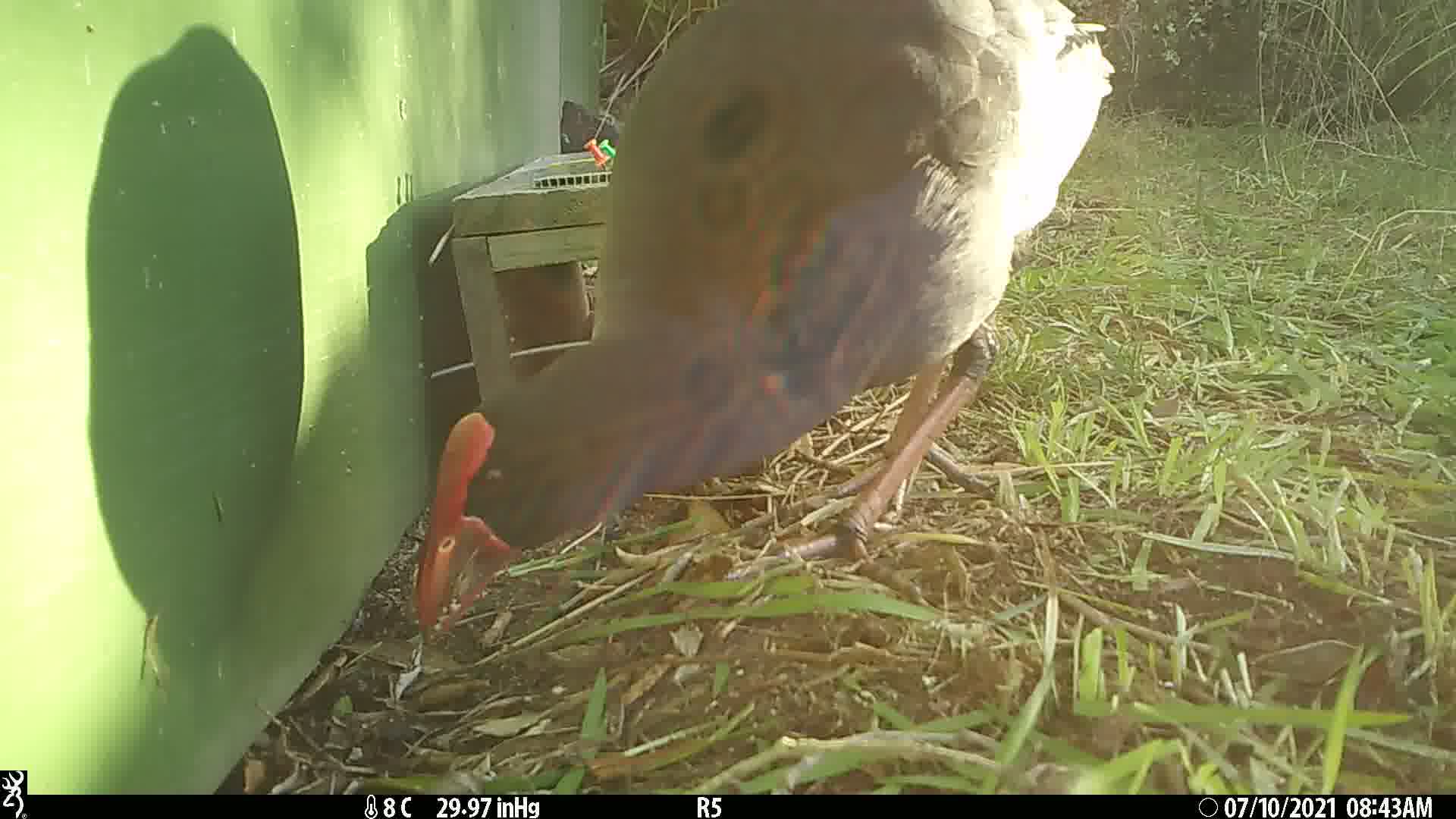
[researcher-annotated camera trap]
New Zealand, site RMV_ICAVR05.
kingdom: Animalia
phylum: Chordata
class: Aves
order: Gruiformes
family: Rallidae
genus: Porphyrio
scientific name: Porphyrio melanotus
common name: australasian swamphen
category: pukeko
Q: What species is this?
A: Pukeko (australasian swamphen) (Porphyrio melanotus).